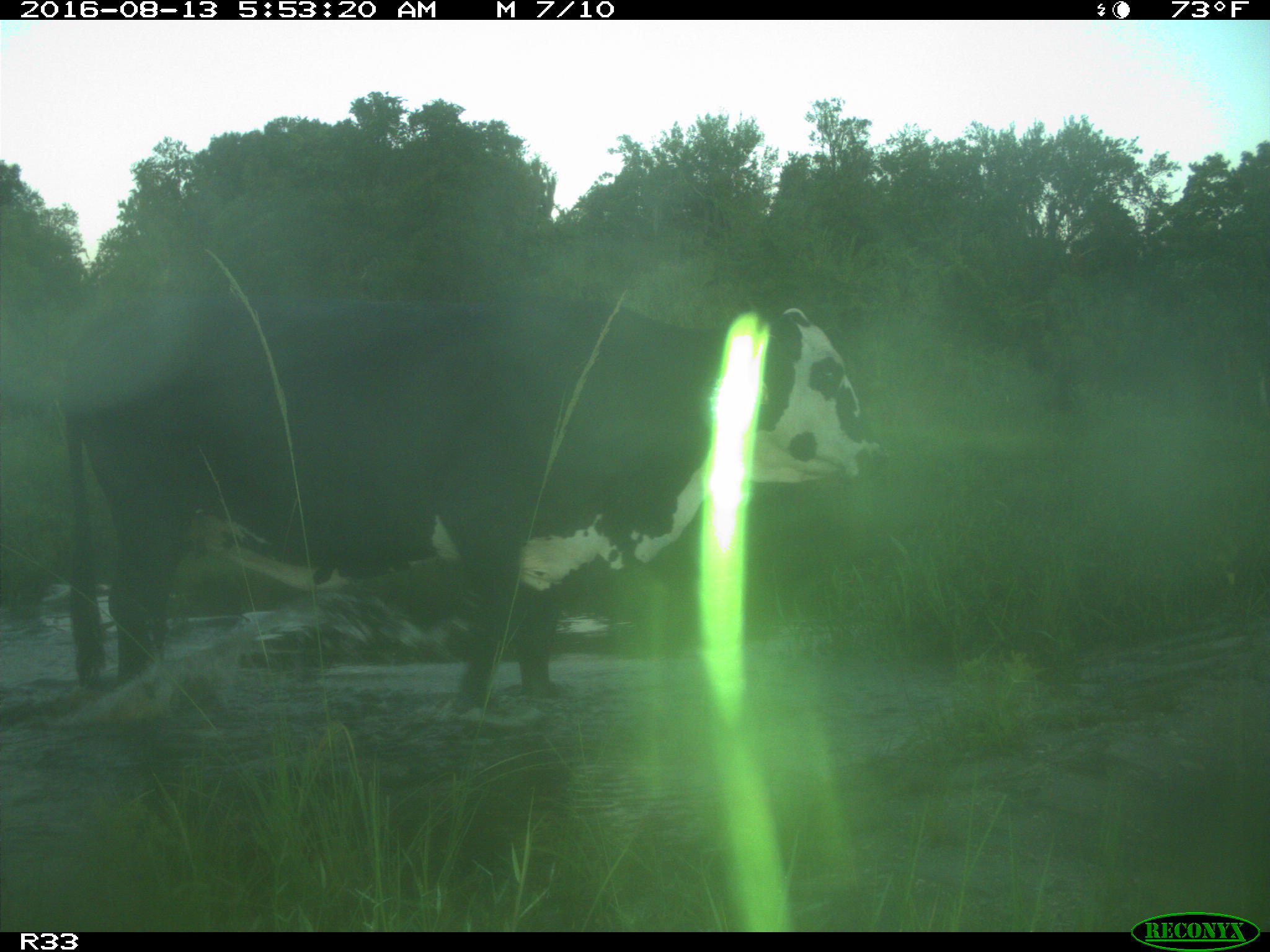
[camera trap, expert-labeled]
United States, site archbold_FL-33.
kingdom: Animalia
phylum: Chordata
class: Mammalia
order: Artiodactyla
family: Bovidae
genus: Bos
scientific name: Bos taurus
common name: domestic cow